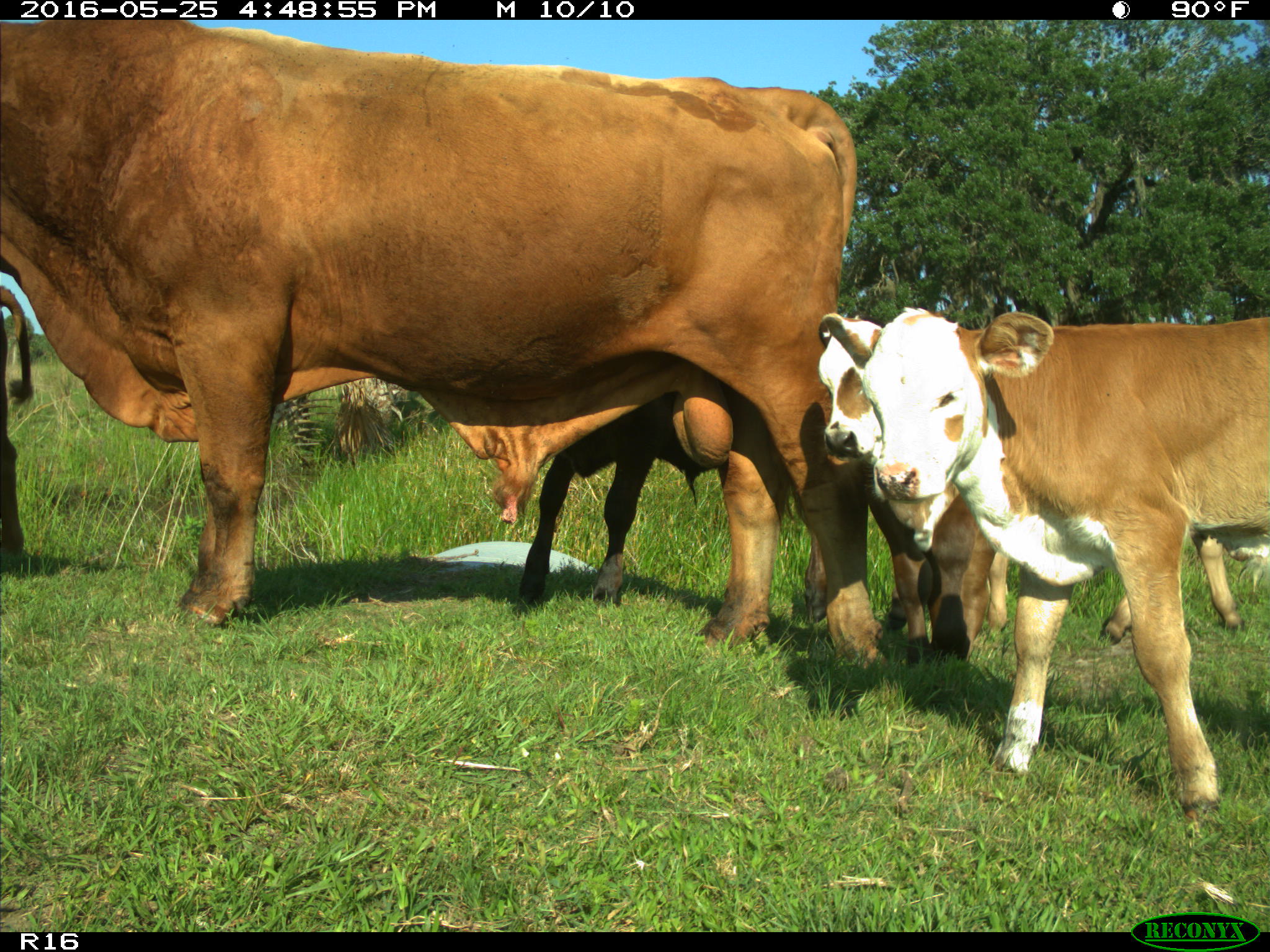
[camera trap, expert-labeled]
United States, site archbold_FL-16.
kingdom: Animalia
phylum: Chordata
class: Mammalia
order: Artiodactyla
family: Bovidae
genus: Bos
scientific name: Bos taurus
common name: domestic cow